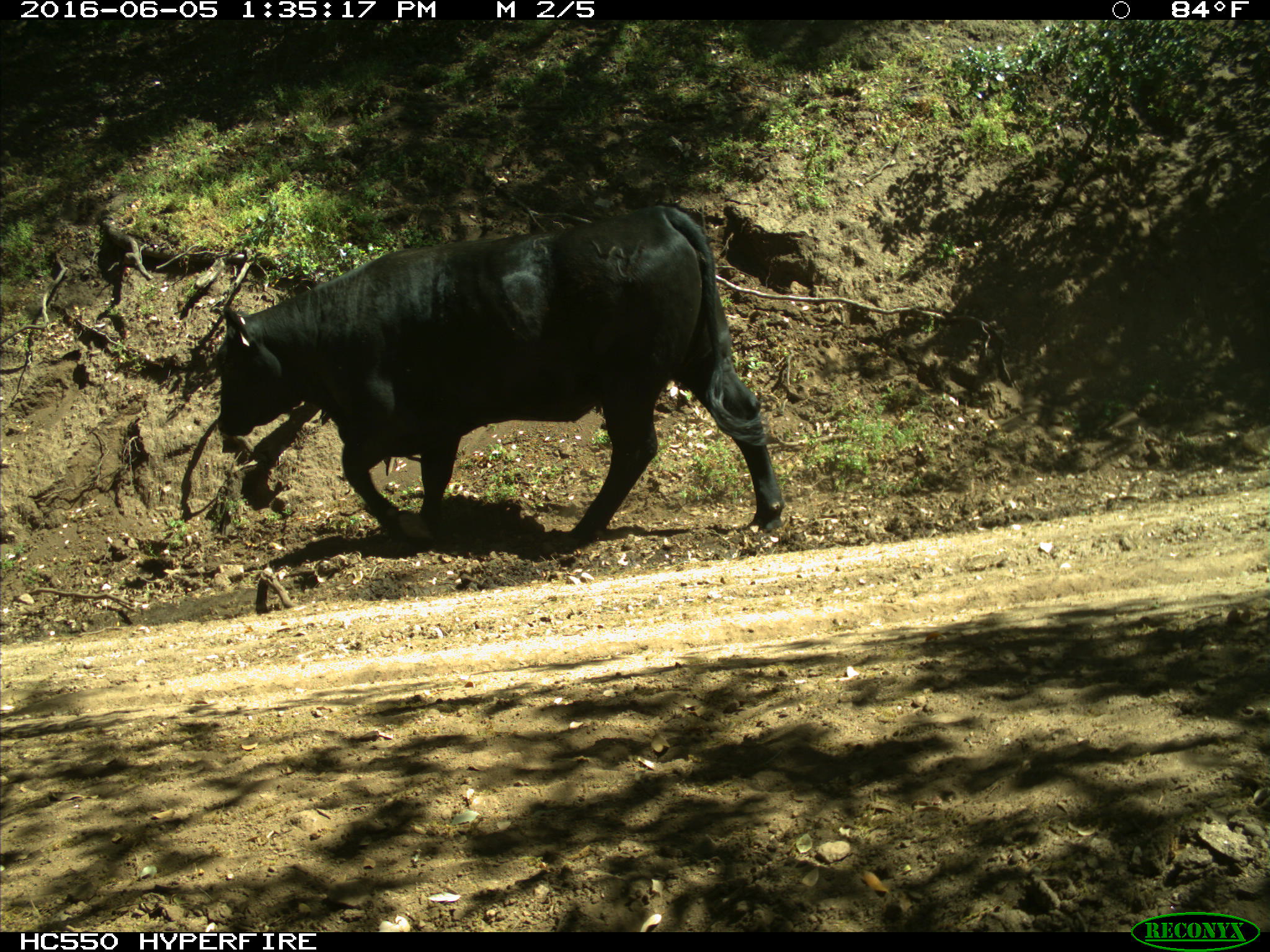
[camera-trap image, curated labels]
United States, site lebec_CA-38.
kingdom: Animalia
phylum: Chordata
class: Mammalia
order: Artiodactyla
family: Bovidae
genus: Bos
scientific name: Bos taurus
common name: domestic cow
Bos taurus (domestic cow).